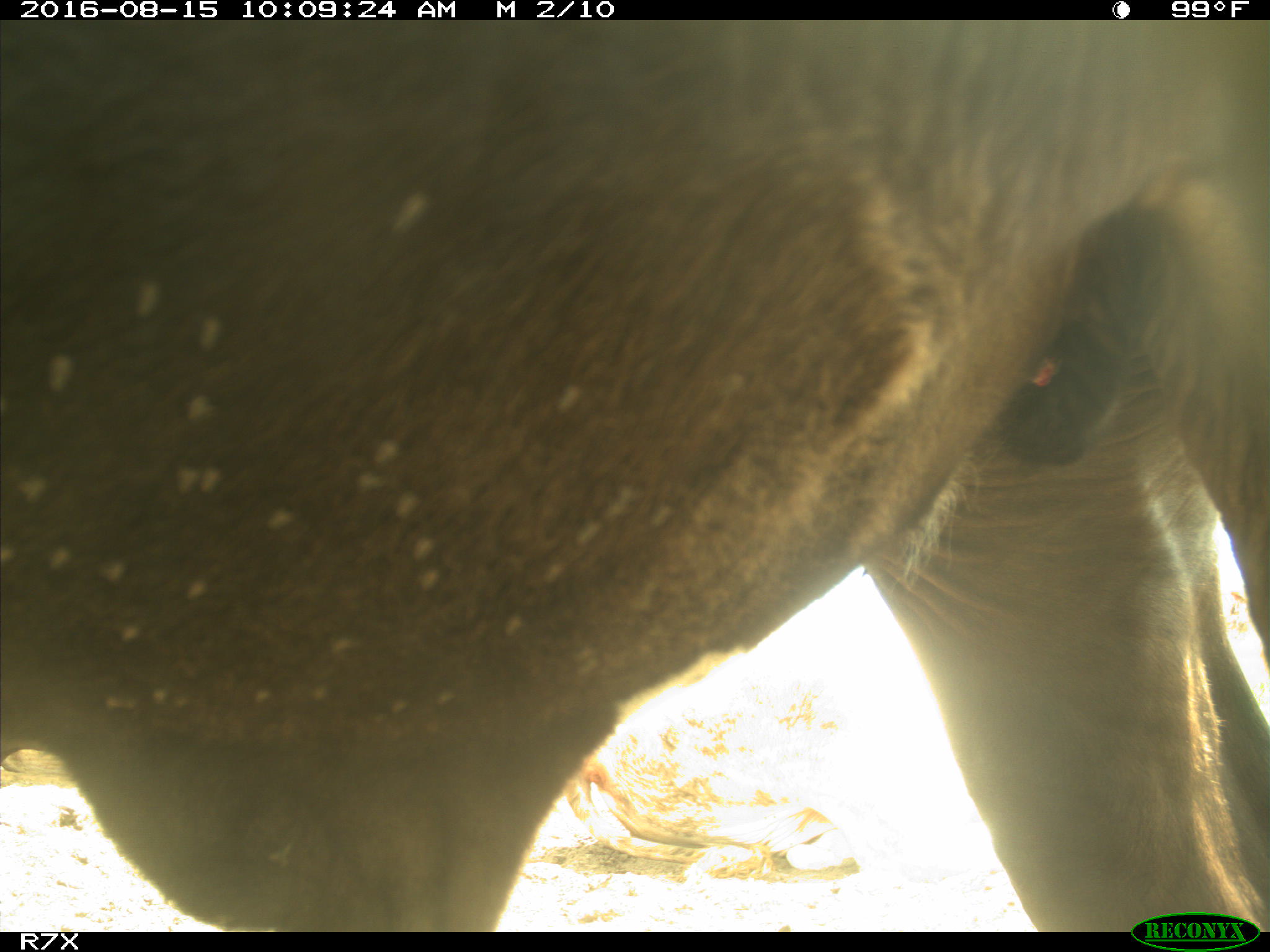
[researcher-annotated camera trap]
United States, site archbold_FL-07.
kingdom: Animalia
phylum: Chordata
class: Mammalia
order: Artiodactyla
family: Bovidae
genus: Bos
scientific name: Bos taurus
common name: domestic cow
Bos taurus (domestic cow).